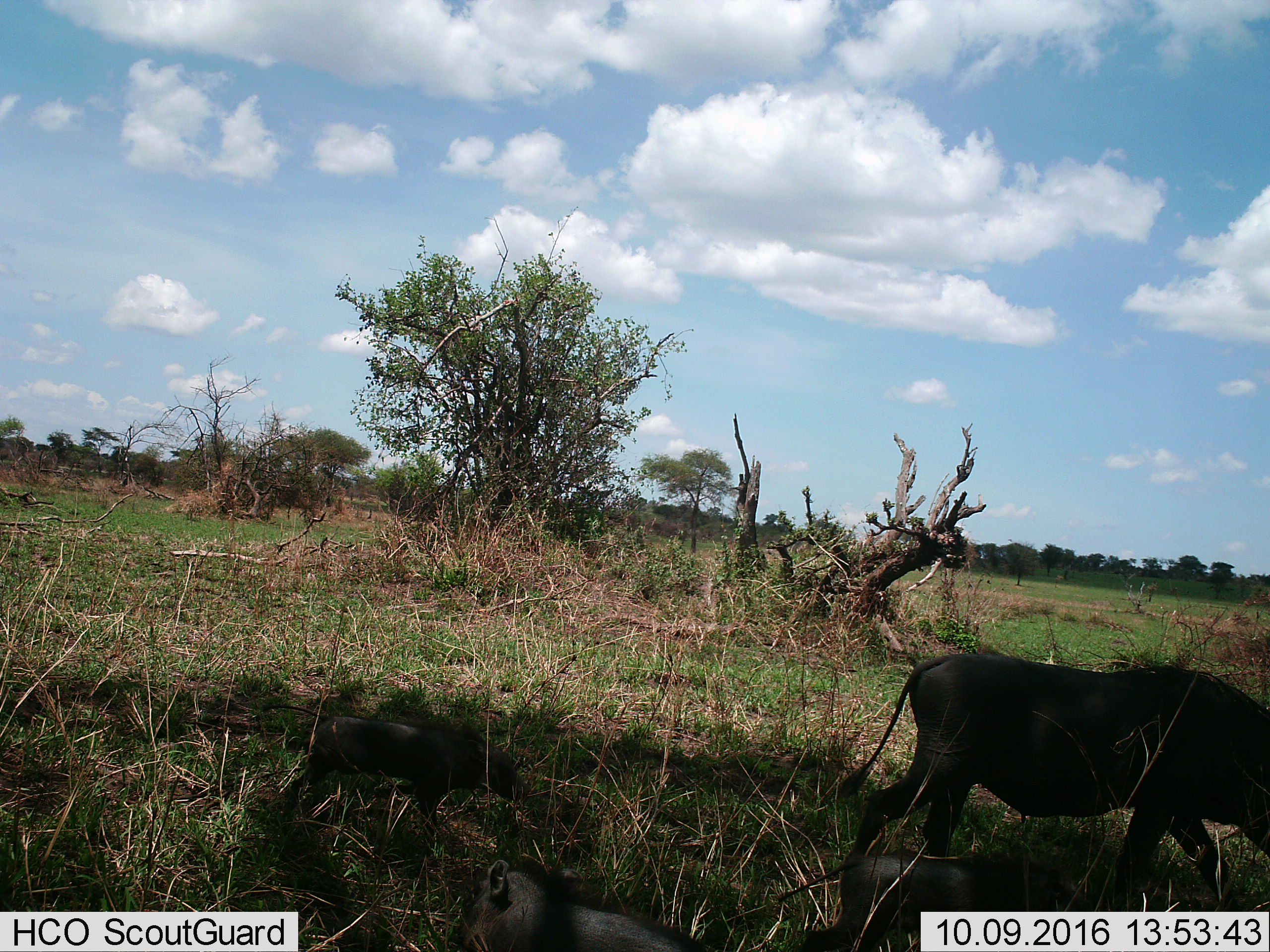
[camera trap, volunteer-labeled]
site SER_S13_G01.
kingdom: Animalia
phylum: Chordata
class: Mammalia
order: Artiodactyla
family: Suidae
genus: Phacochoerus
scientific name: Phacochoerus africanus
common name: warthog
Warthog (Phacochoerus africanus), count 2. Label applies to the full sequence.